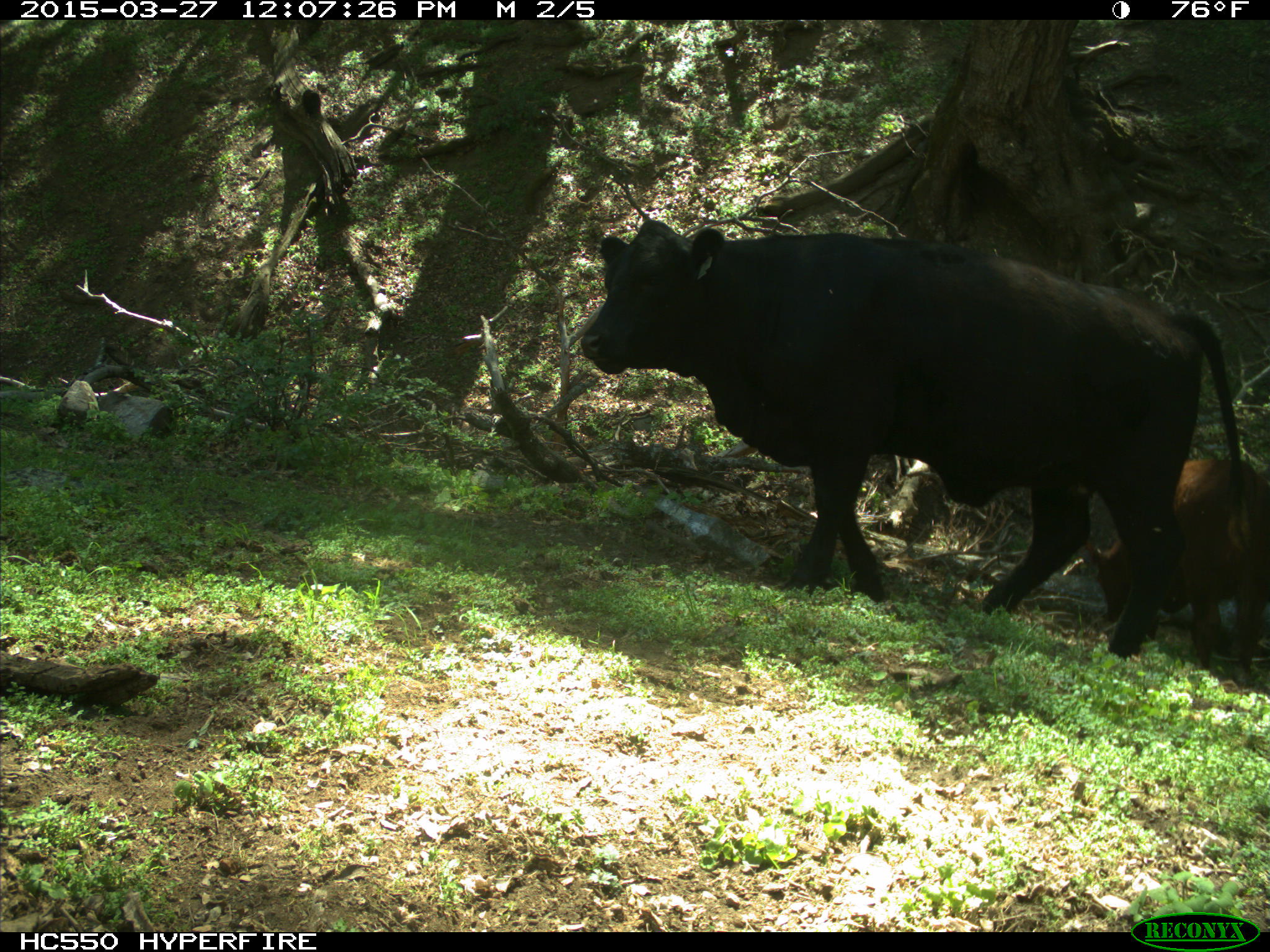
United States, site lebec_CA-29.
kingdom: Animalia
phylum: Chordata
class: Mammalia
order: Artiodactyla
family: Bovidae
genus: Bos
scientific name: Bos taurus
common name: domestic cow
Bos taurus (domestic cow).